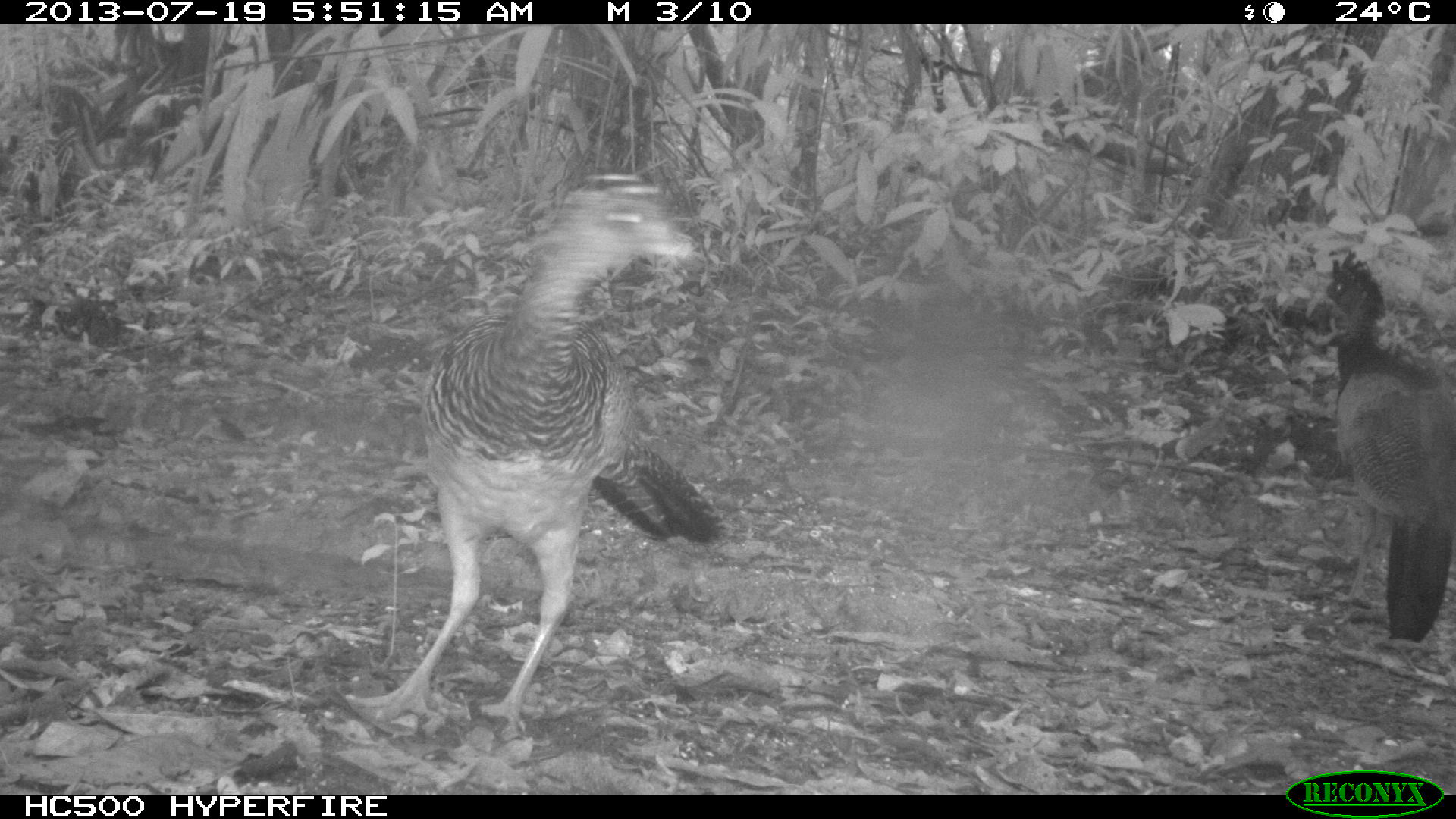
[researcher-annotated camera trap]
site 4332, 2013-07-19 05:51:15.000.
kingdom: Animalia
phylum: Chordata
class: Aves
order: Galliformes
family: Cracidae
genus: Crax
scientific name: Crax rubra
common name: great curassow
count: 2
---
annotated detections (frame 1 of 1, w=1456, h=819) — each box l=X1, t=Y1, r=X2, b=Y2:
crax rubra: l=336, t=165, r=727, b=730; l=1317, t=247, r=1456, b=642